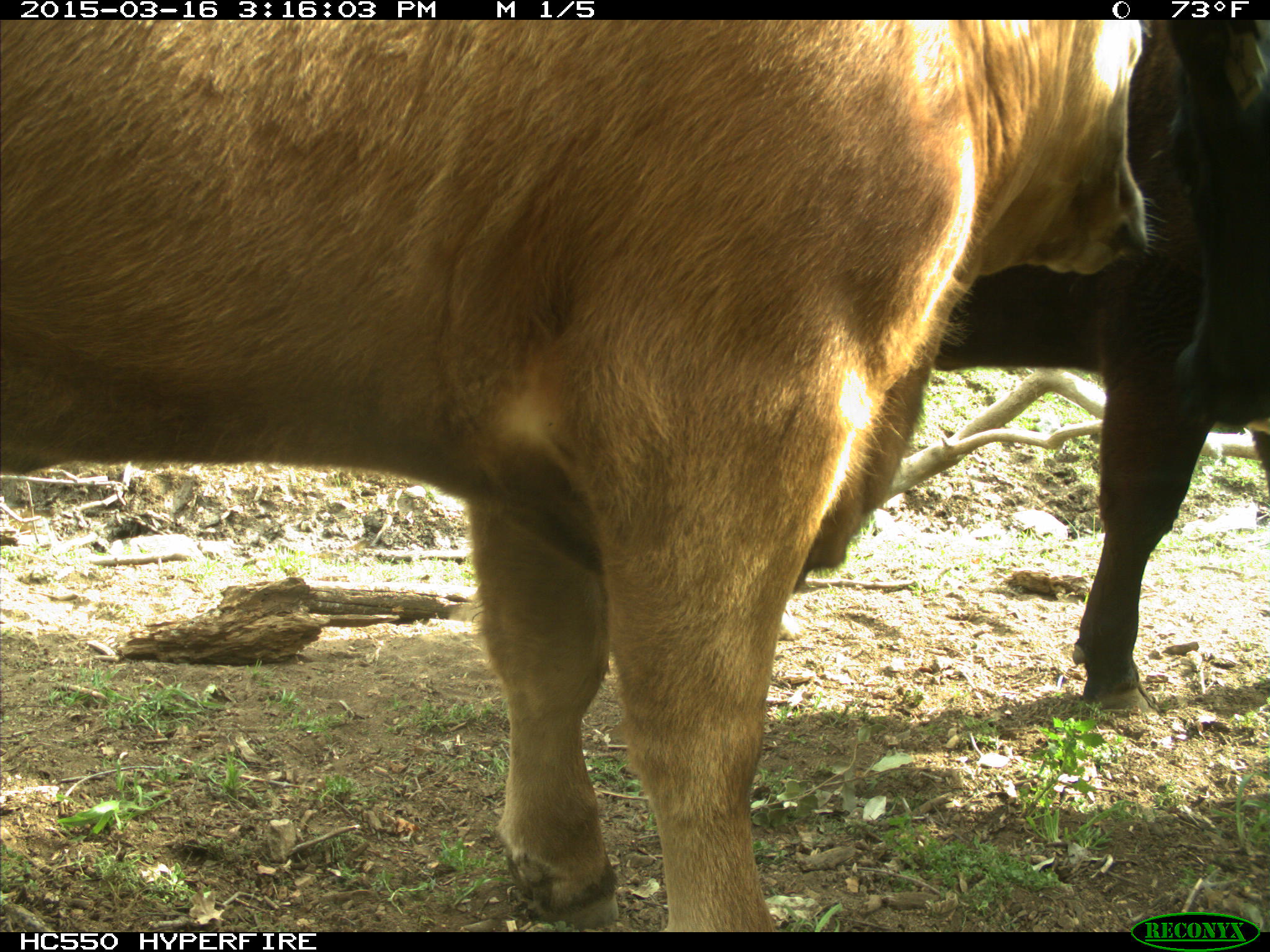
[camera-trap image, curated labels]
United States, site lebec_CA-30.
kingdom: Animalia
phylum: Chordata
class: Mammalia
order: Artiodactyla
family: Bovidae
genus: Bos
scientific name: Bos taurus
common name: domestic cow